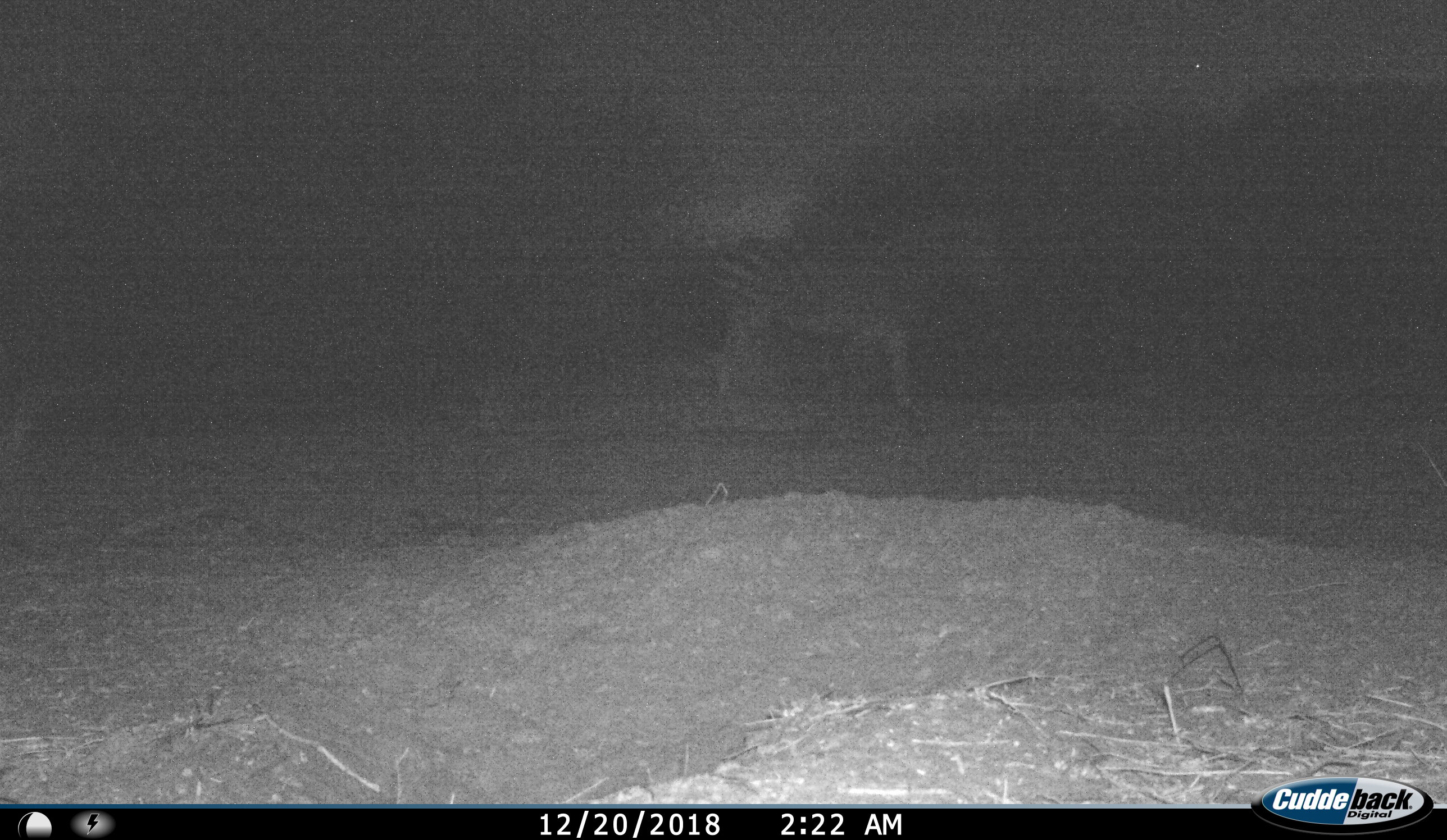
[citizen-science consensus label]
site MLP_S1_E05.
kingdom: Animalia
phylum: Chordata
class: Mammalia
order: Perissodactyla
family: Equidae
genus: Equus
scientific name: Equus quagga burchellii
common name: burchell's zebra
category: zebraburchells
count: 1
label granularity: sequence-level